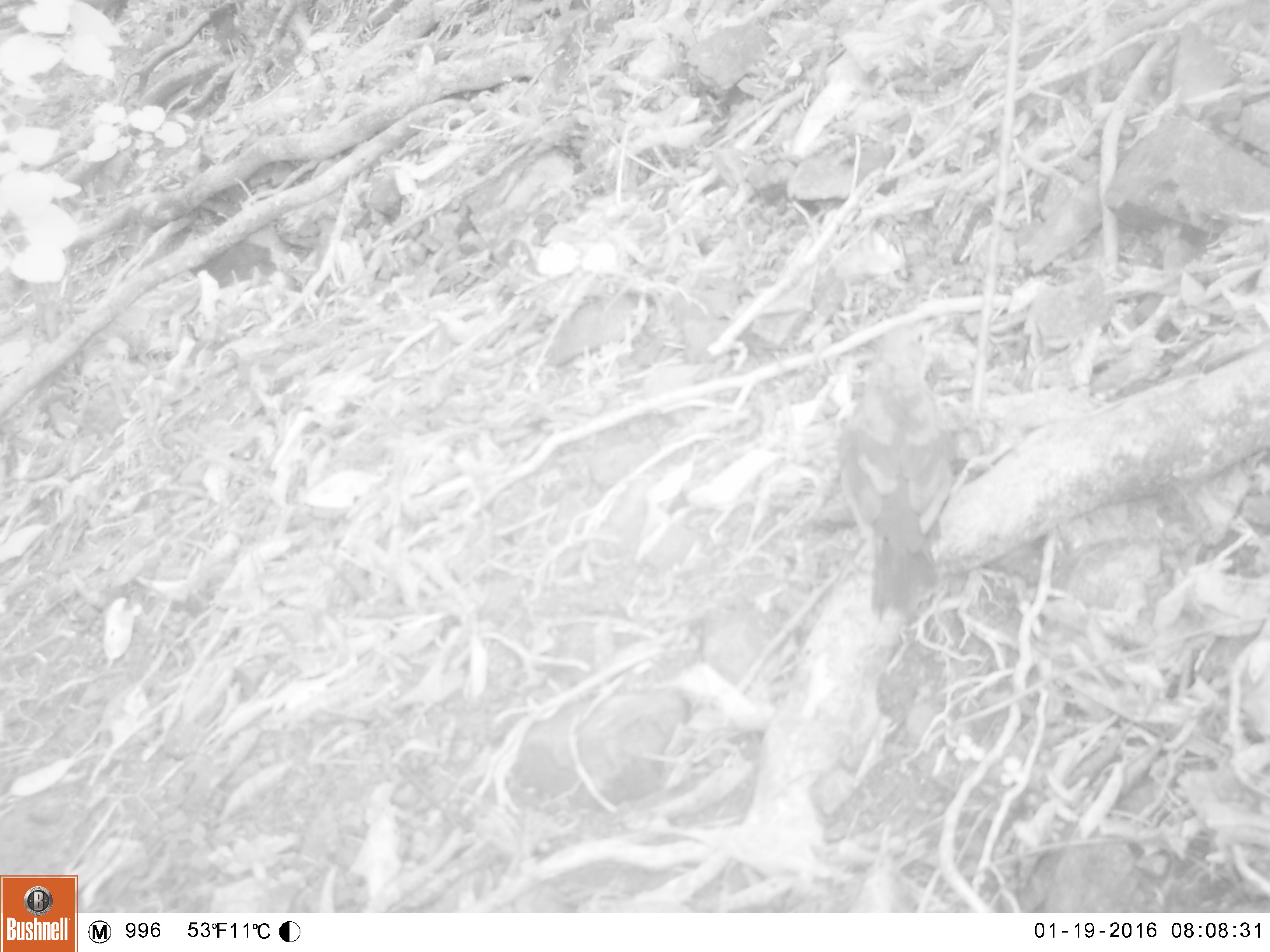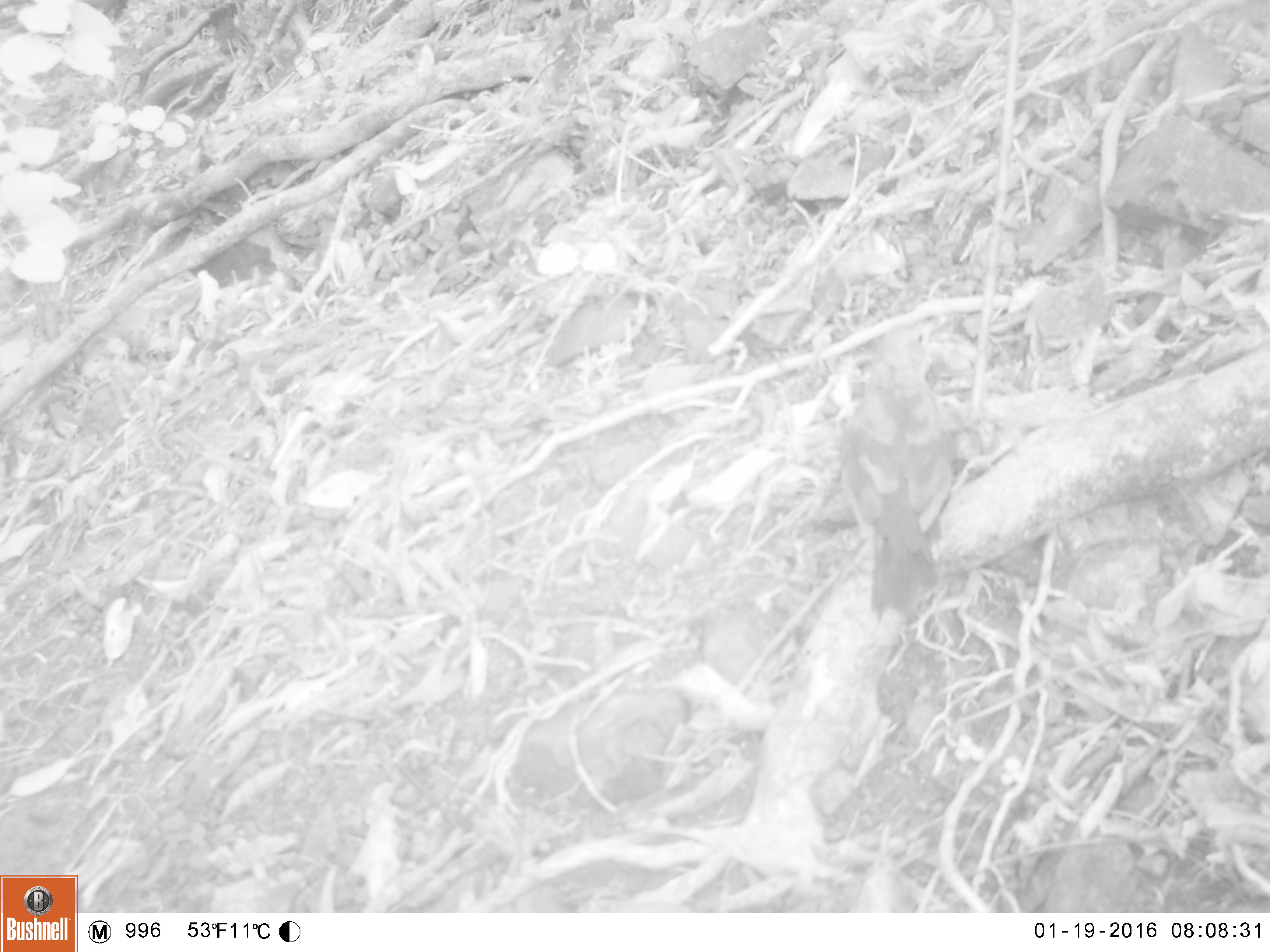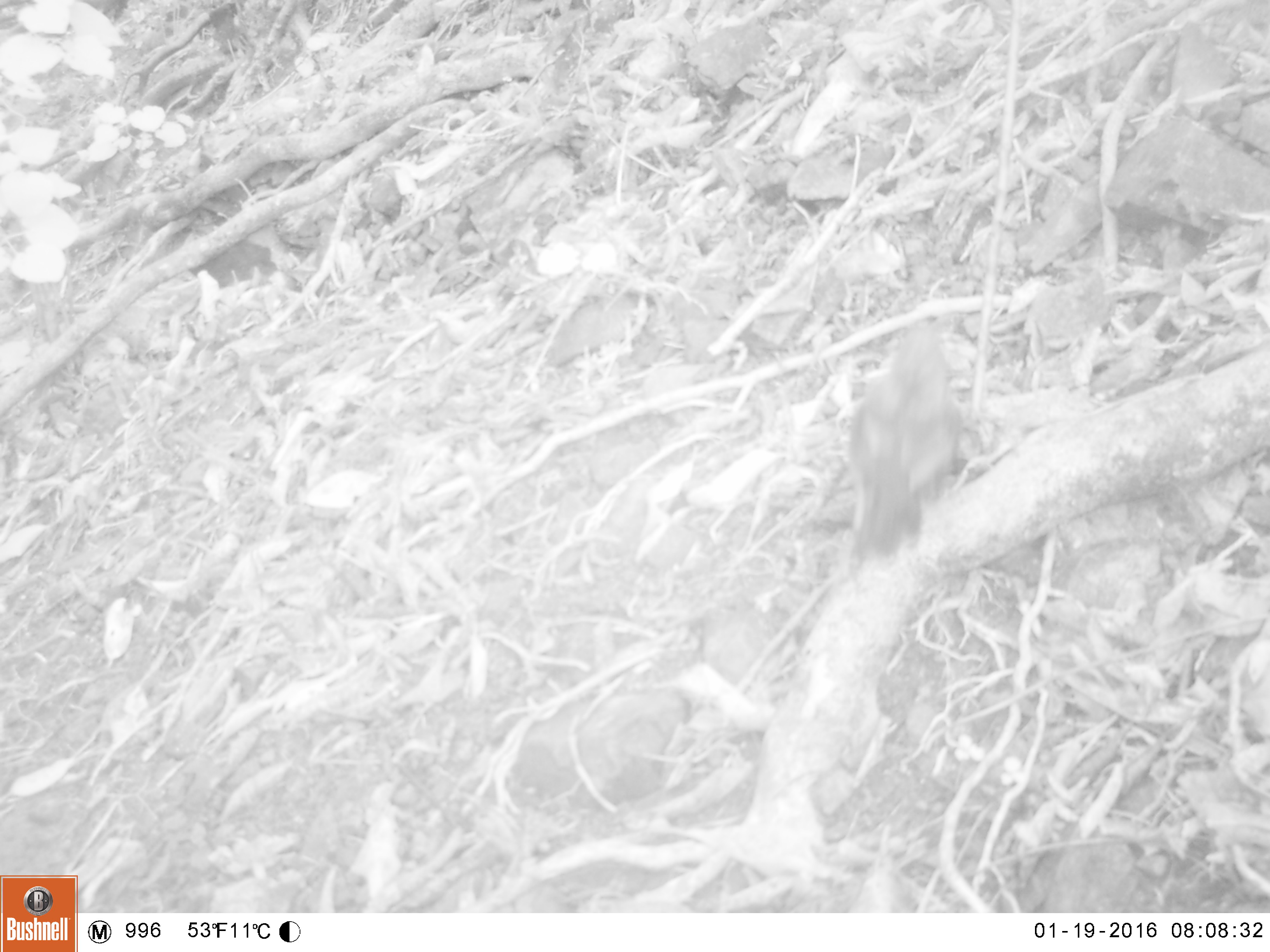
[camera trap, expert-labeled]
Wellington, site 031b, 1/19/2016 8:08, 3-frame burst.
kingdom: Animalia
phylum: Chordata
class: Aves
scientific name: Aves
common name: bird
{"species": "bird (Aves)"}